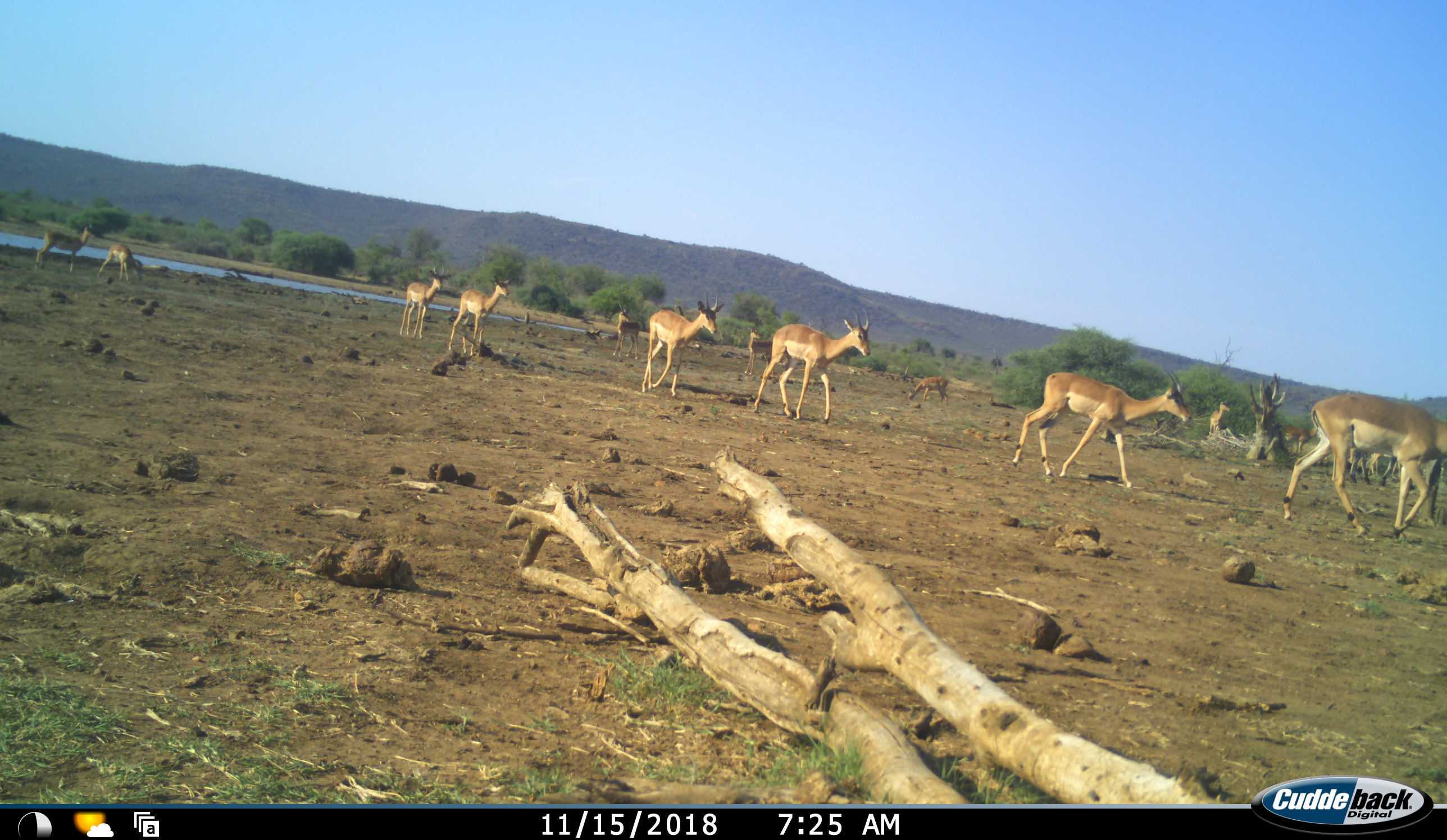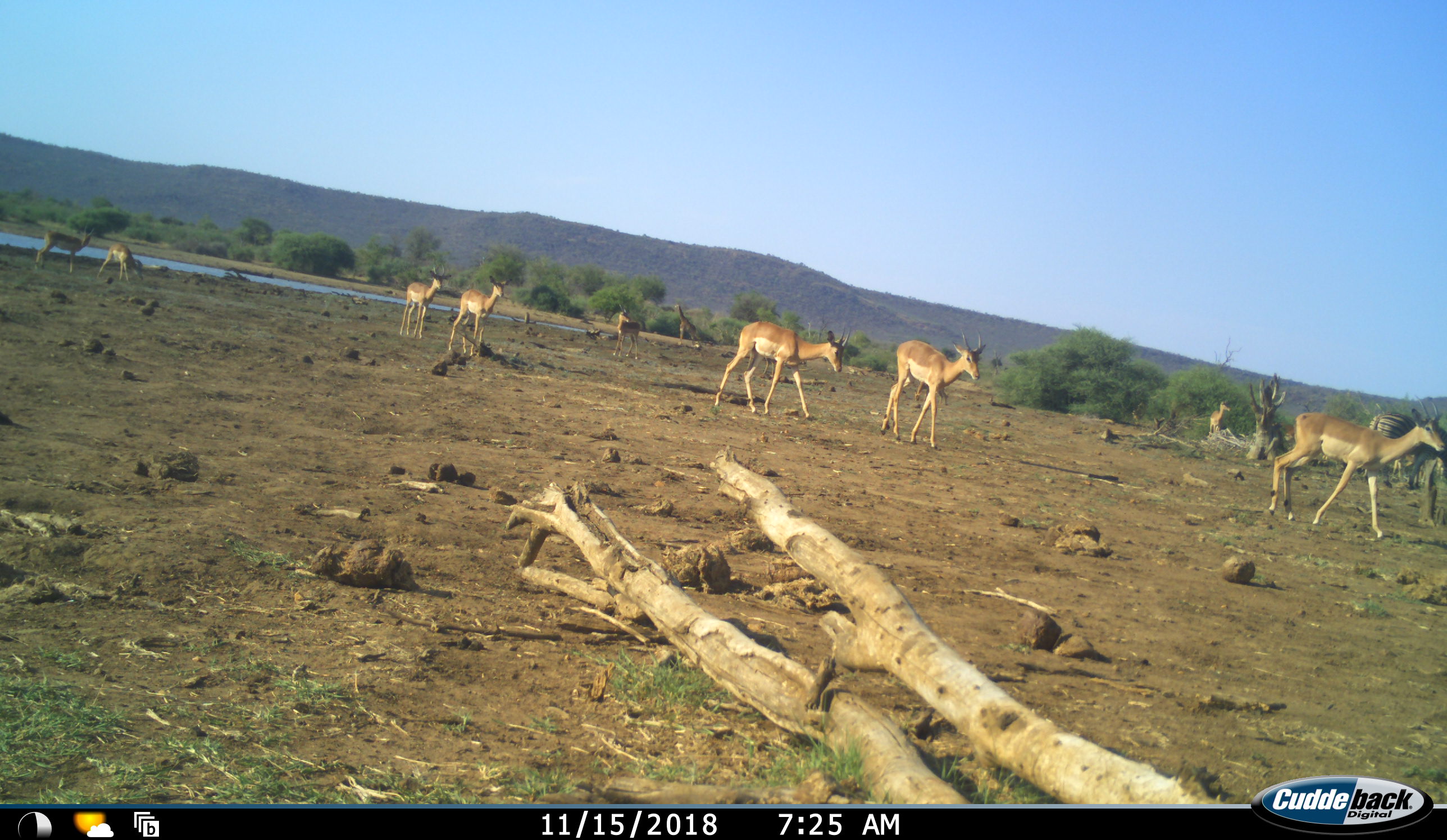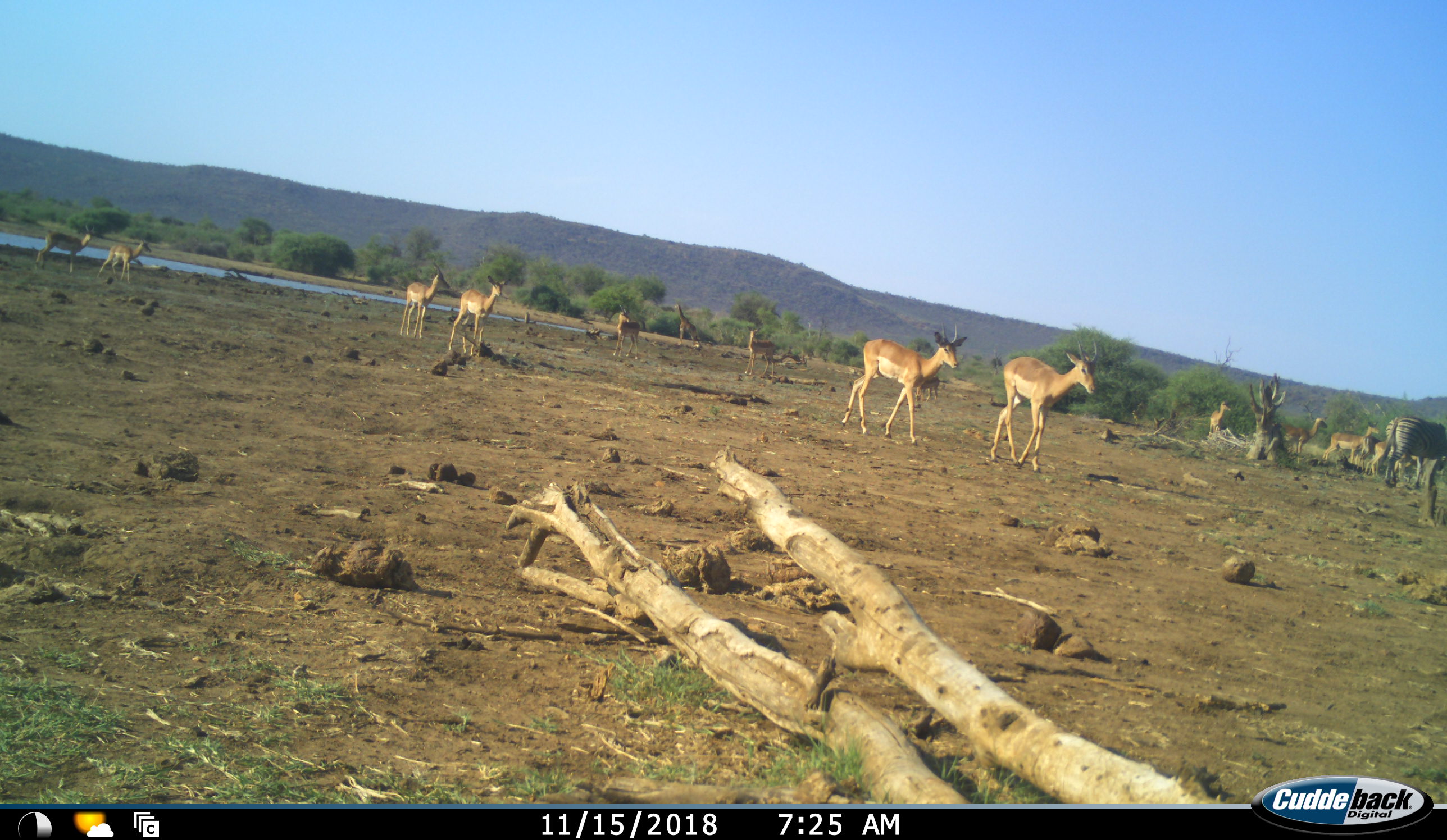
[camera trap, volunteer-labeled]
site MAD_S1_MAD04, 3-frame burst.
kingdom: Animalia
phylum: Chordata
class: Mammalia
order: Artiodactyla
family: Bovidae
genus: Aepyceros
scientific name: Aepyceros melampus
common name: impala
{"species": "impala (Aepyceros melampus)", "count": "11-50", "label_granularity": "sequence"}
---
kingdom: Animalia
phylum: Chordata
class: Mammalia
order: Perissodactyla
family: Equidae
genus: Equus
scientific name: Equus quagga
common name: plains zebra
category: zebraplains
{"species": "zebraplains (plains zebra) (Equus quagga)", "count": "1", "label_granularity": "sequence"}